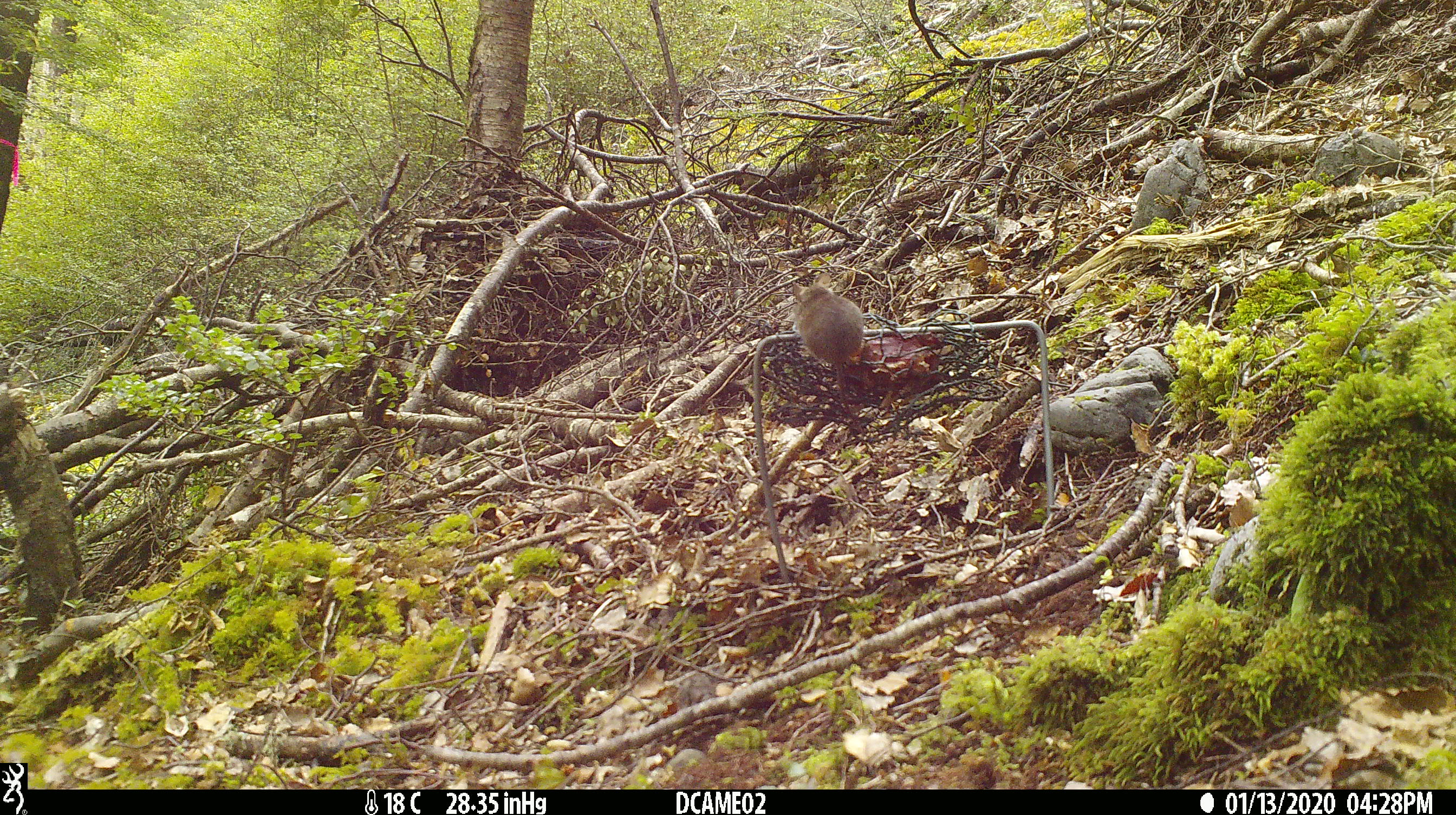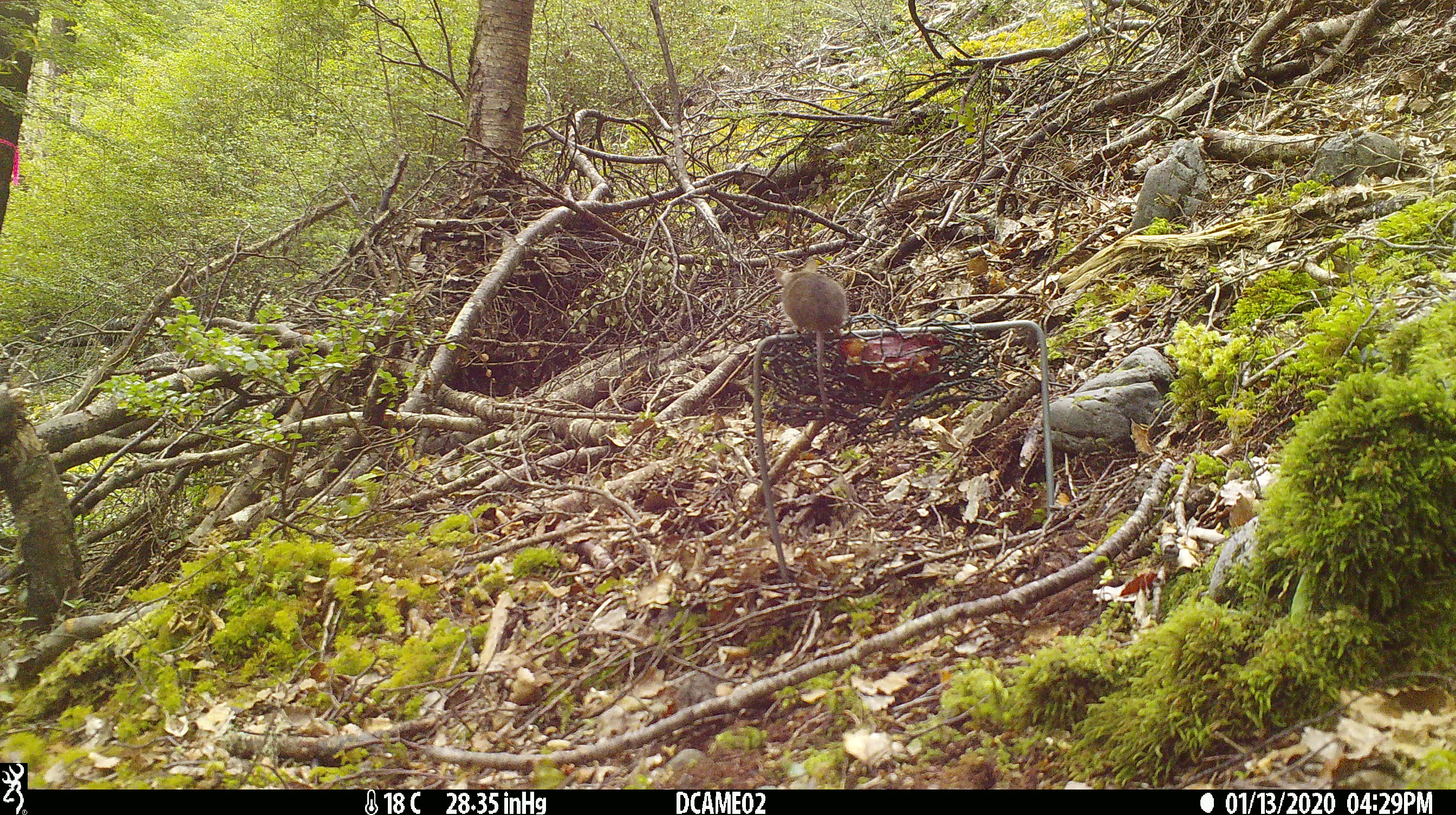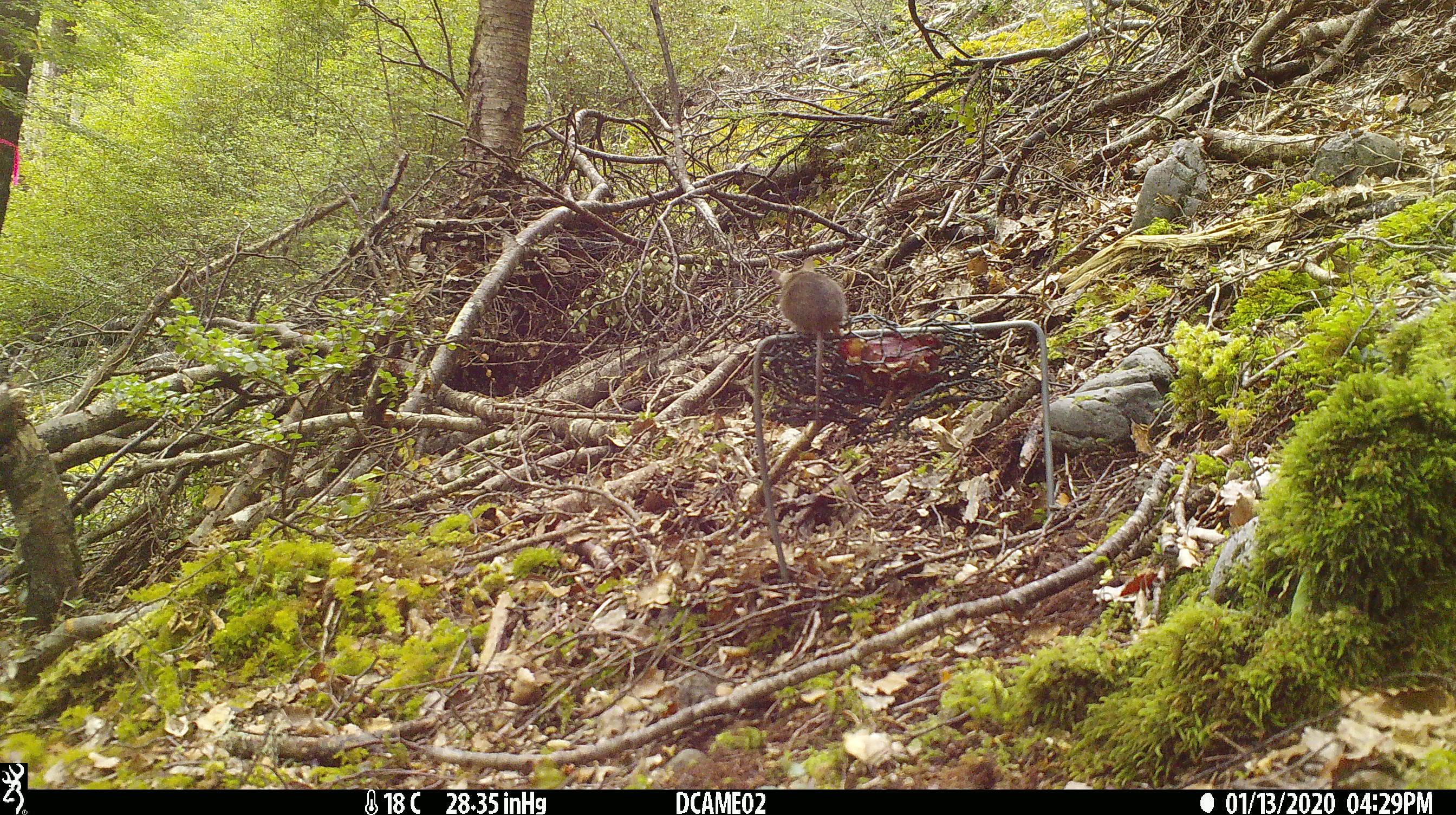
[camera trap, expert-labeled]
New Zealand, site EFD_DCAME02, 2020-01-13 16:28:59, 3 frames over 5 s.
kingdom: Animalia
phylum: Chordata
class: Mammalia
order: Rodentia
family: Muridae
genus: Mus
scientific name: Mus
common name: mouse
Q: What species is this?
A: Mouse (Mus).